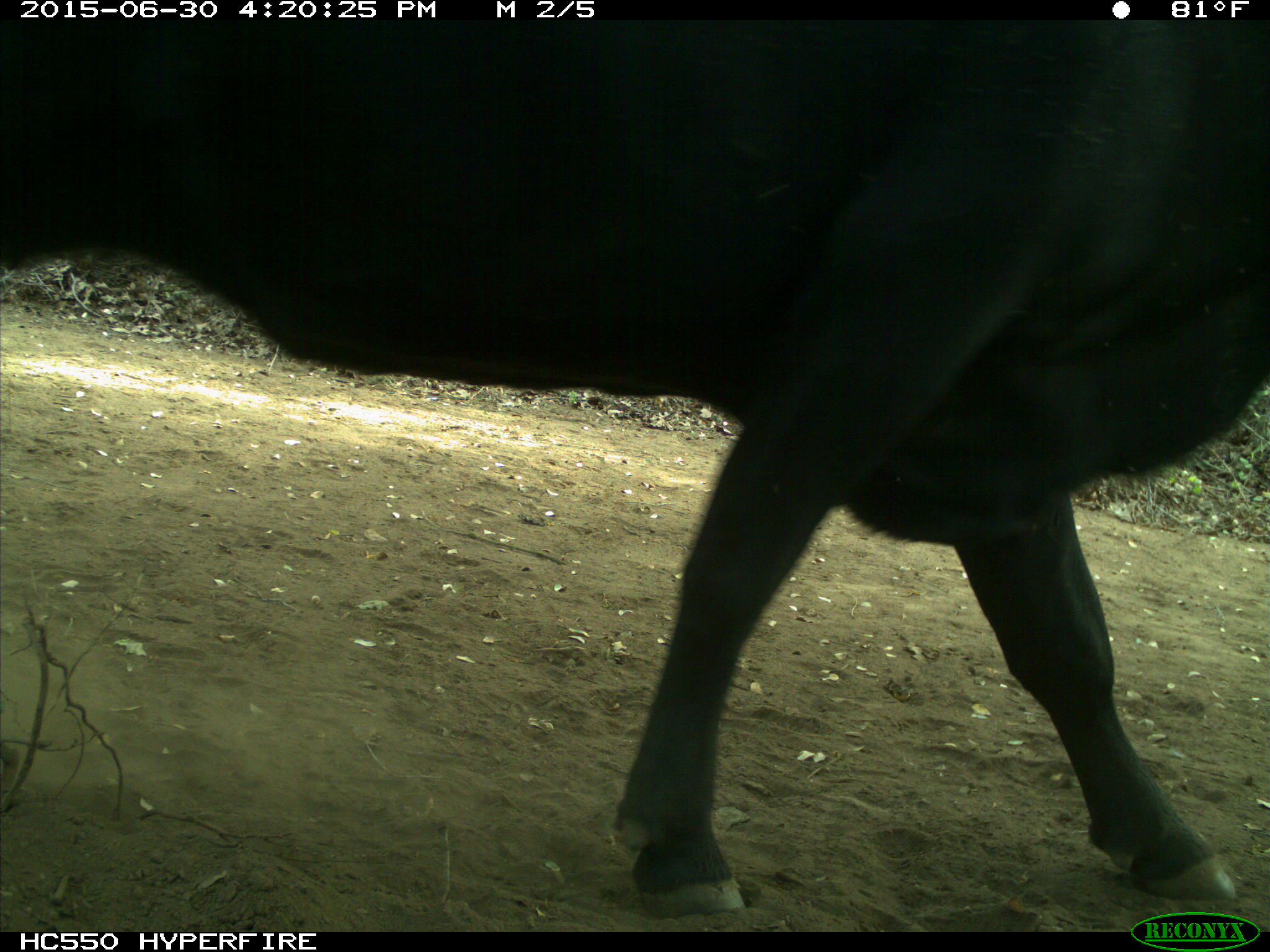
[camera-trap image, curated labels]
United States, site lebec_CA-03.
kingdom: Animalia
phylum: Chordata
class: Mammalia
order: Artiodactyla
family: Bovidae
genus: Bos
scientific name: Bos taurus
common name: domestic cow